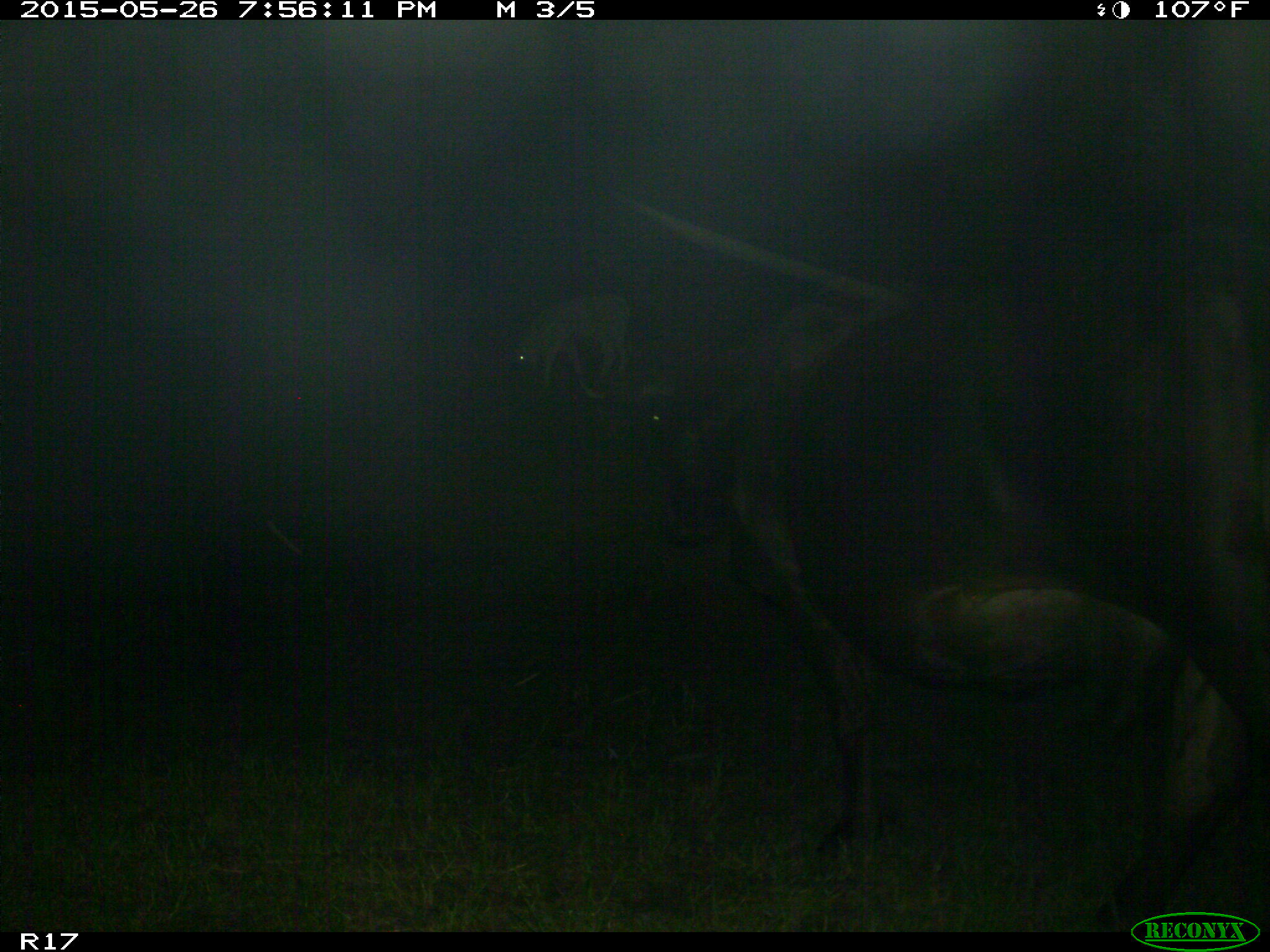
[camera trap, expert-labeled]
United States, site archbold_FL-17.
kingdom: Animalia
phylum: Chordata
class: Mammalia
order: Artiodactyla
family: Bovidae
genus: Bos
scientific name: Bos taurus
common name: domestic cow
Bos taurus (domestic cow).